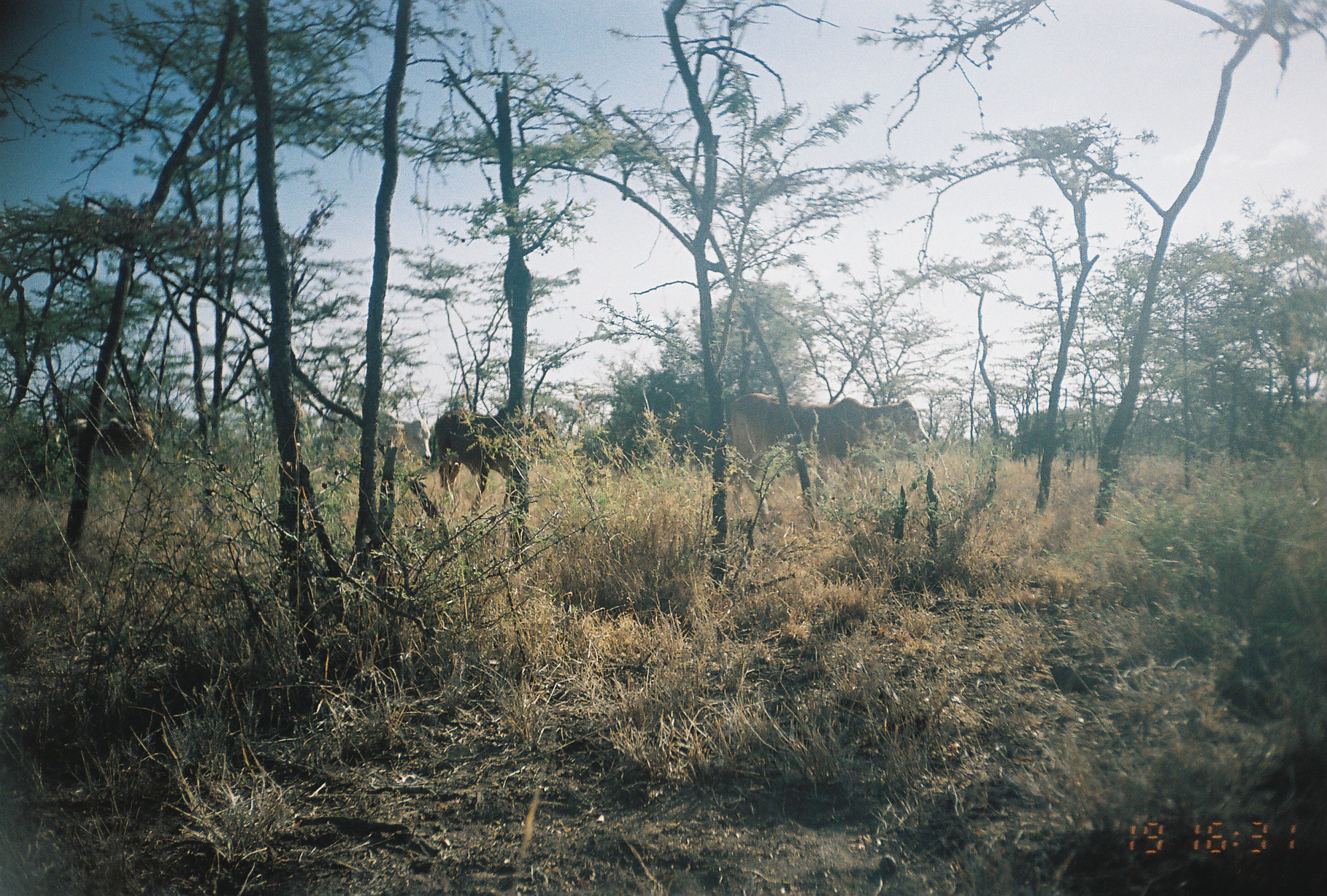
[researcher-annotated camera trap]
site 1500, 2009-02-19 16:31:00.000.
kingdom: Animalia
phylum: Chordata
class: Mammalia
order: Artiodactyla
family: Bovidae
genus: Bos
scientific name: Bos taurus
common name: domestic cattle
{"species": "Bos taurus (domestic cattle)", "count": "5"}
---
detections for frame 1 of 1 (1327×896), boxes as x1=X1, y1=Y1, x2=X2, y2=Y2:
bos taurus: x1=792, y1=396, x2=930, y2=504; x1=429, y1=410, x2=561, y2=508; x1=724, y1=391, x2=816, y2=516; x1=67, y1=417, x2=160, y2=490; x1=319, y1=403, x2=432, y2=461; x1=27, y1=421, x2=61, y2=463